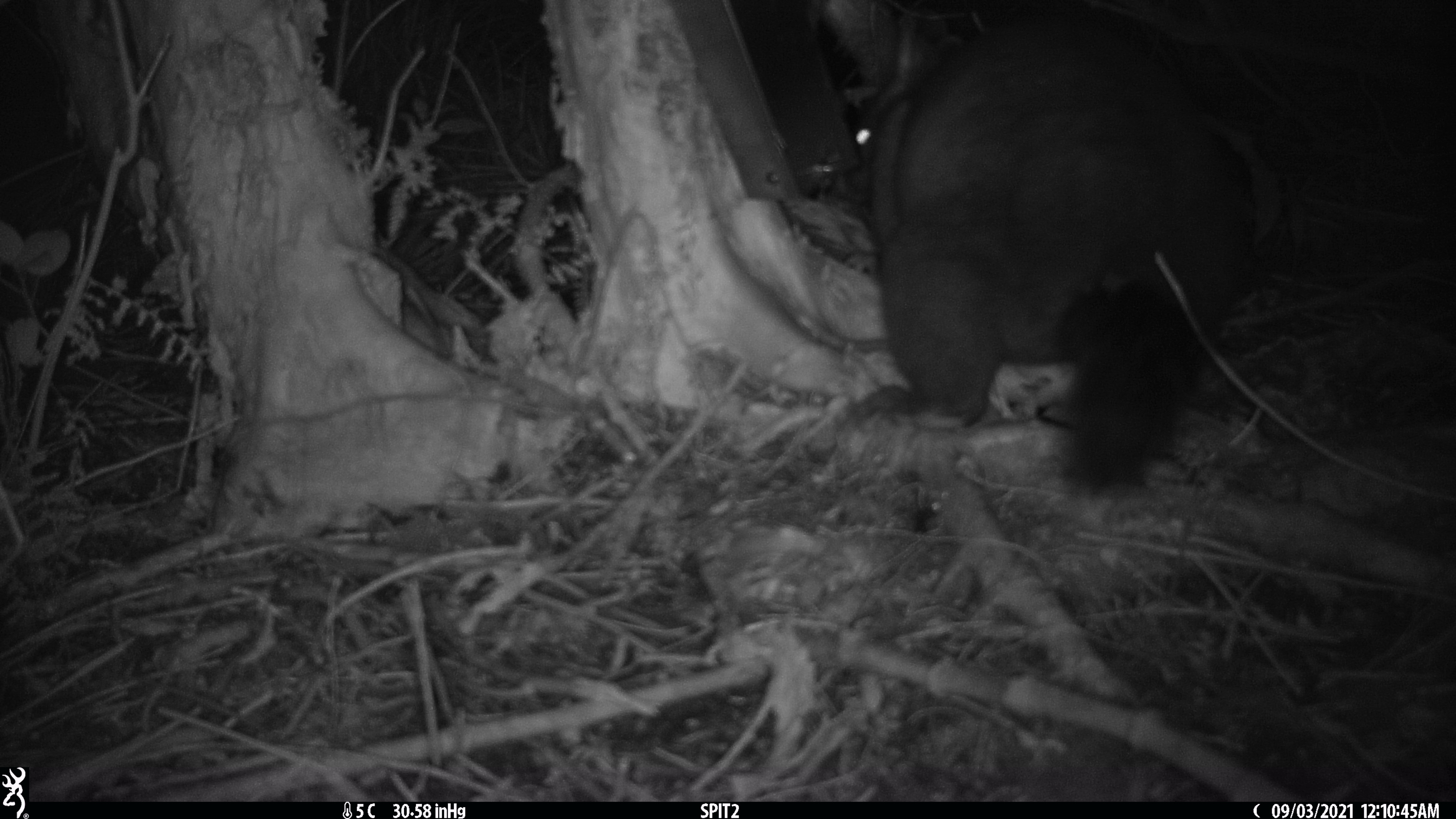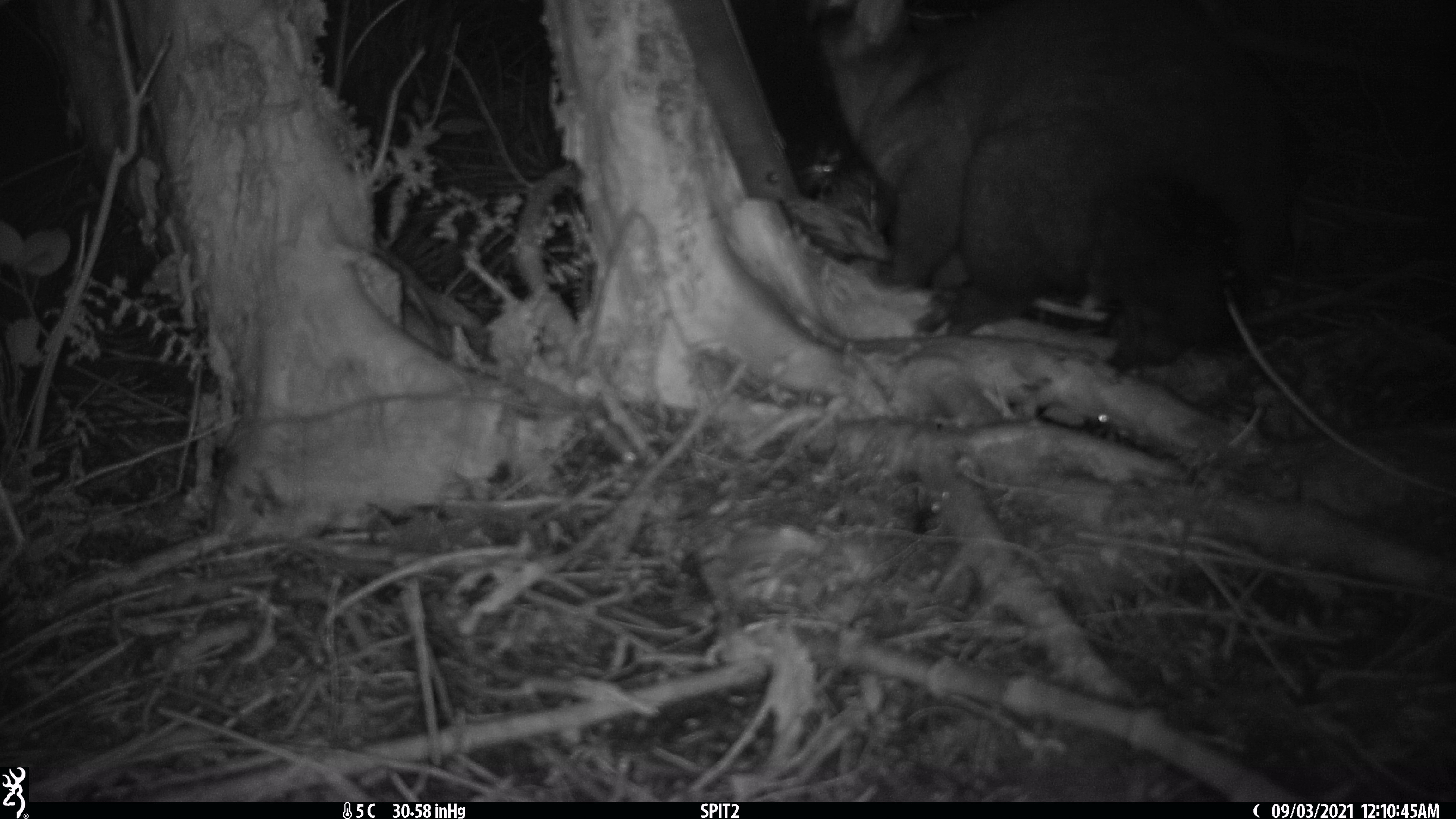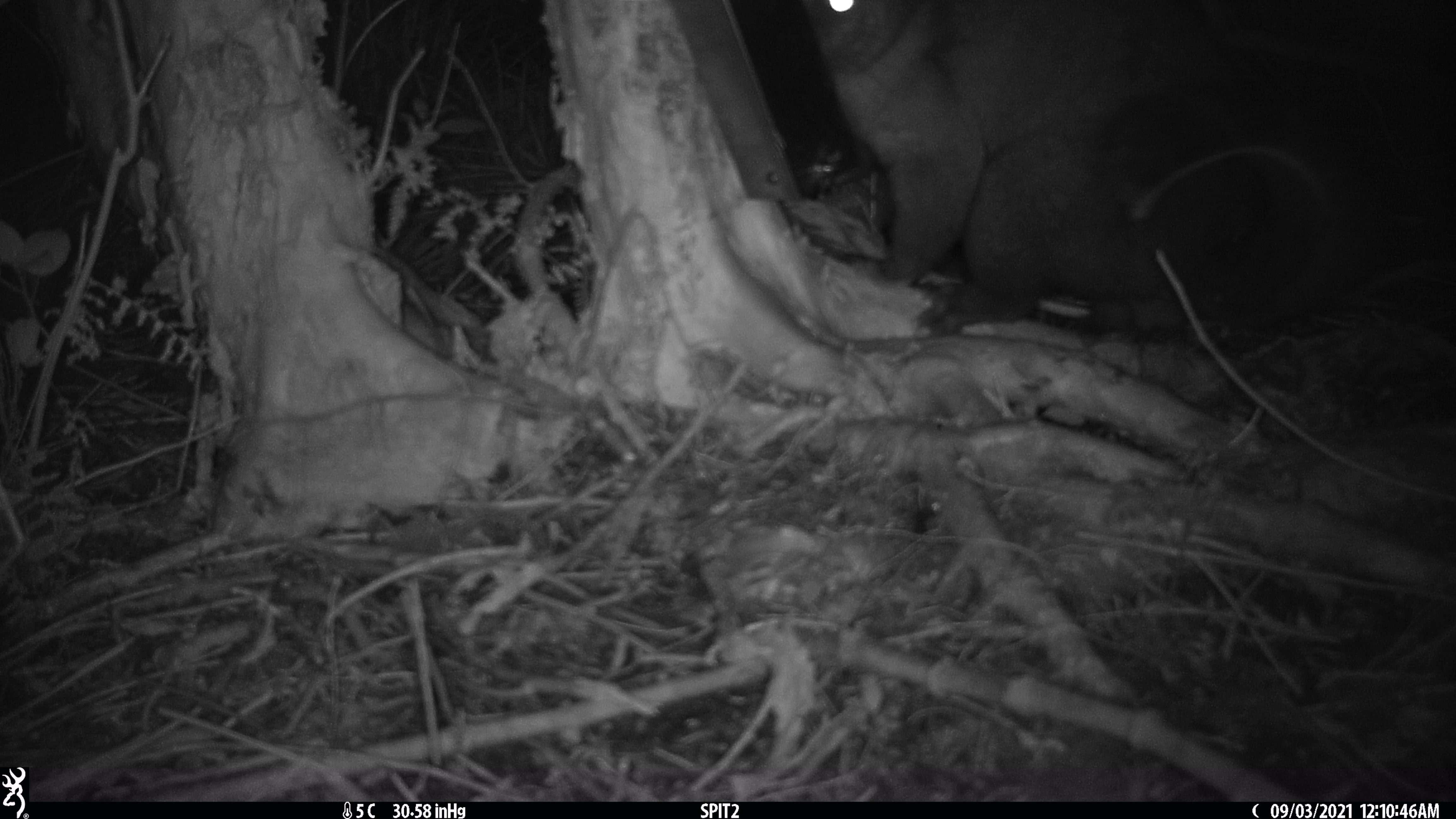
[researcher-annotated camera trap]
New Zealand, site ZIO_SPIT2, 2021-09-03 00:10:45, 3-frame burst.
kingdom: Animalia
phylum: Chordata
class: Mammalia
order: Diprotodontia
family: Phalangeridae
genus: Trichosurus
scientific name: Trichosurus vulpecula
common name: common brushtail possum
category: possum